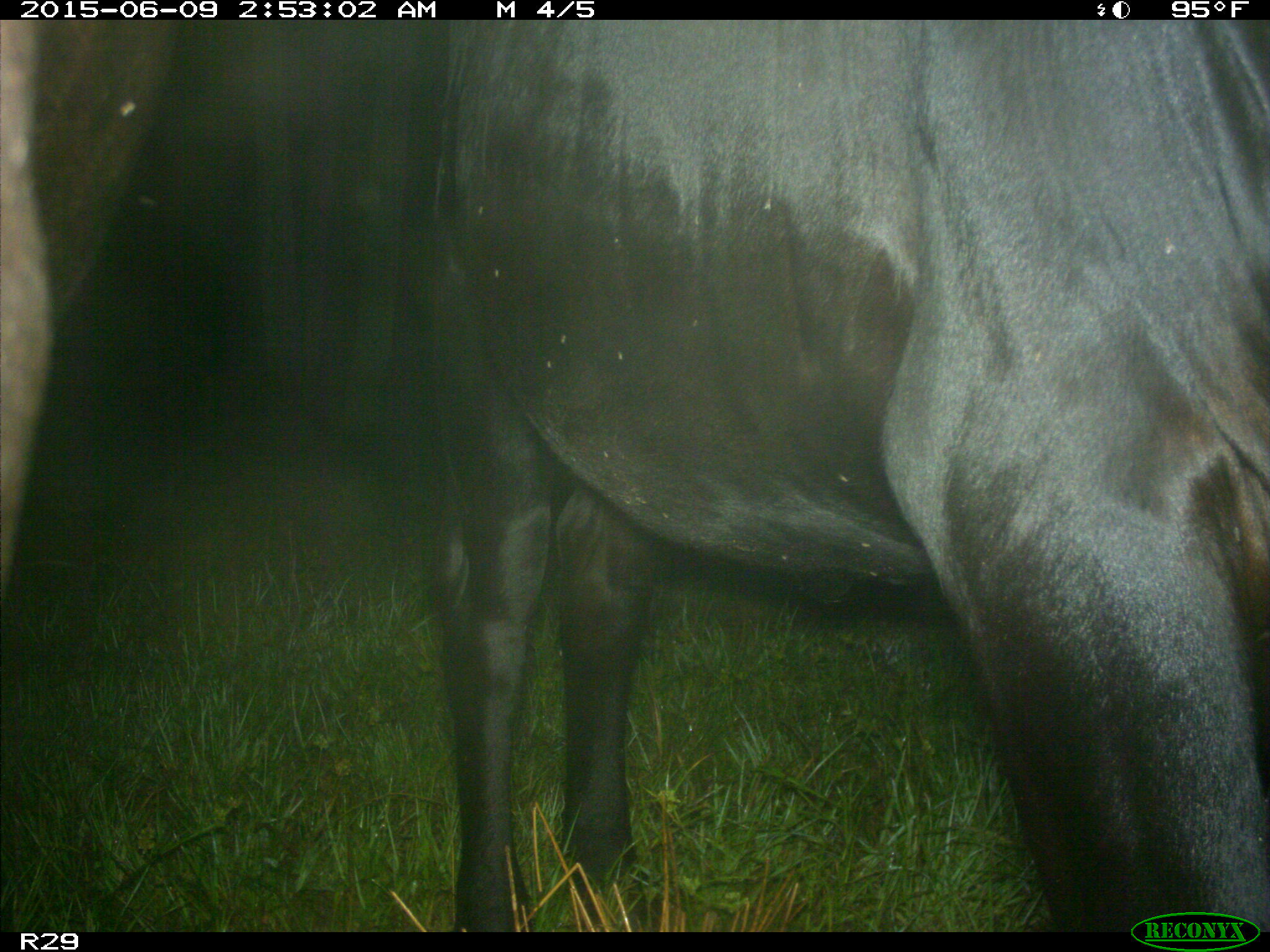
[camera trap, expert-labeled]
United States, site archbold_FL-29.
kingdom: Animalia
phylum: Chordata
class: Mammalia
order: Artiodactyla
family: Bovidae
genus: Bos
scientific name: Bos taurus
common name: domestic cow